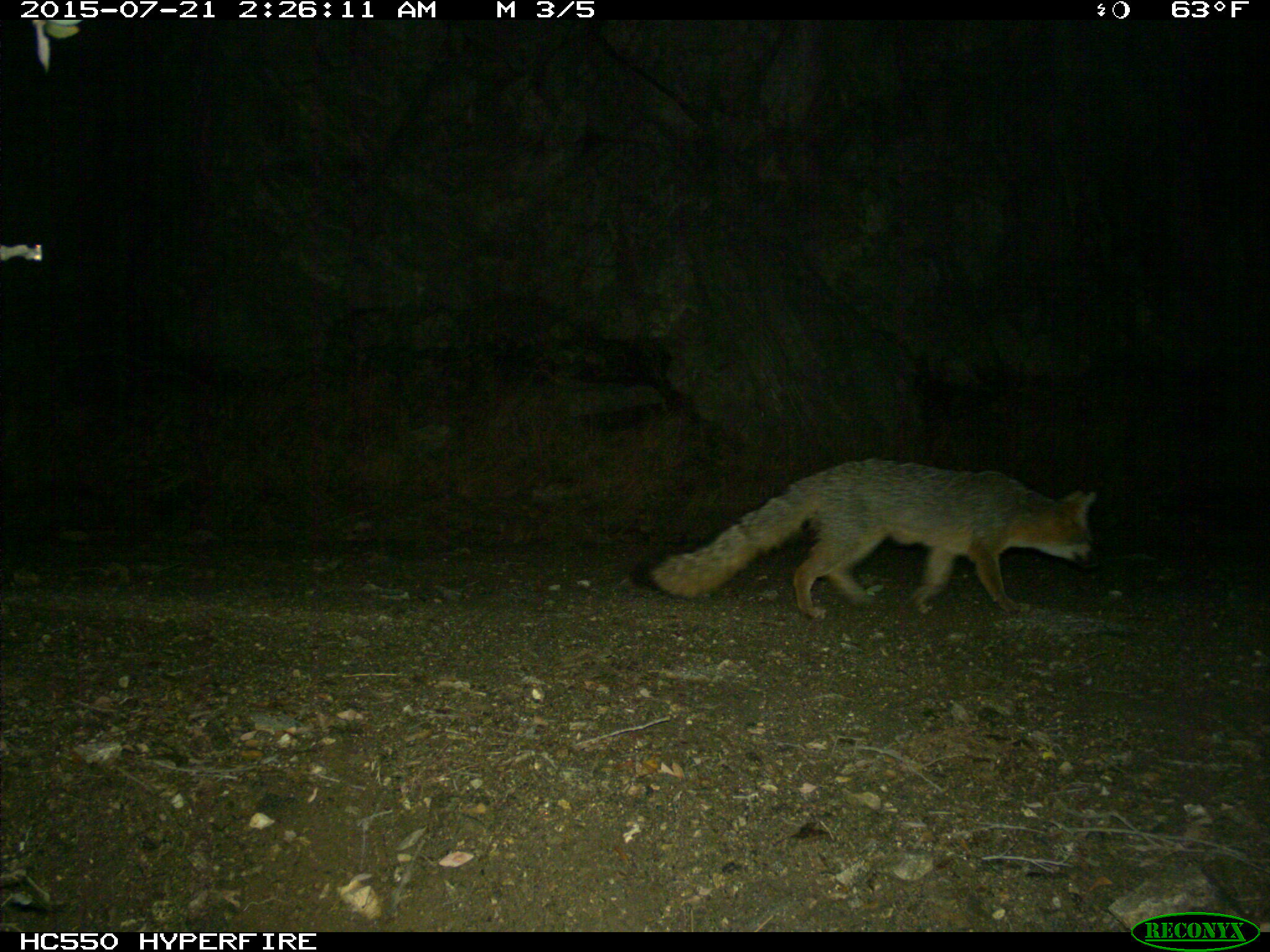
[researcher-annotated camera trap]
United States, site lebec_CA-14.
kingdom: Animalia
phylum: Chordata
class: Mammalia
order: Carnivora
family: Canidae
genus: Urocyon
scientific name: Urocyon cinereoargenteus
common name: gray fox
Urocyon cinereoargenteus (gray fox).